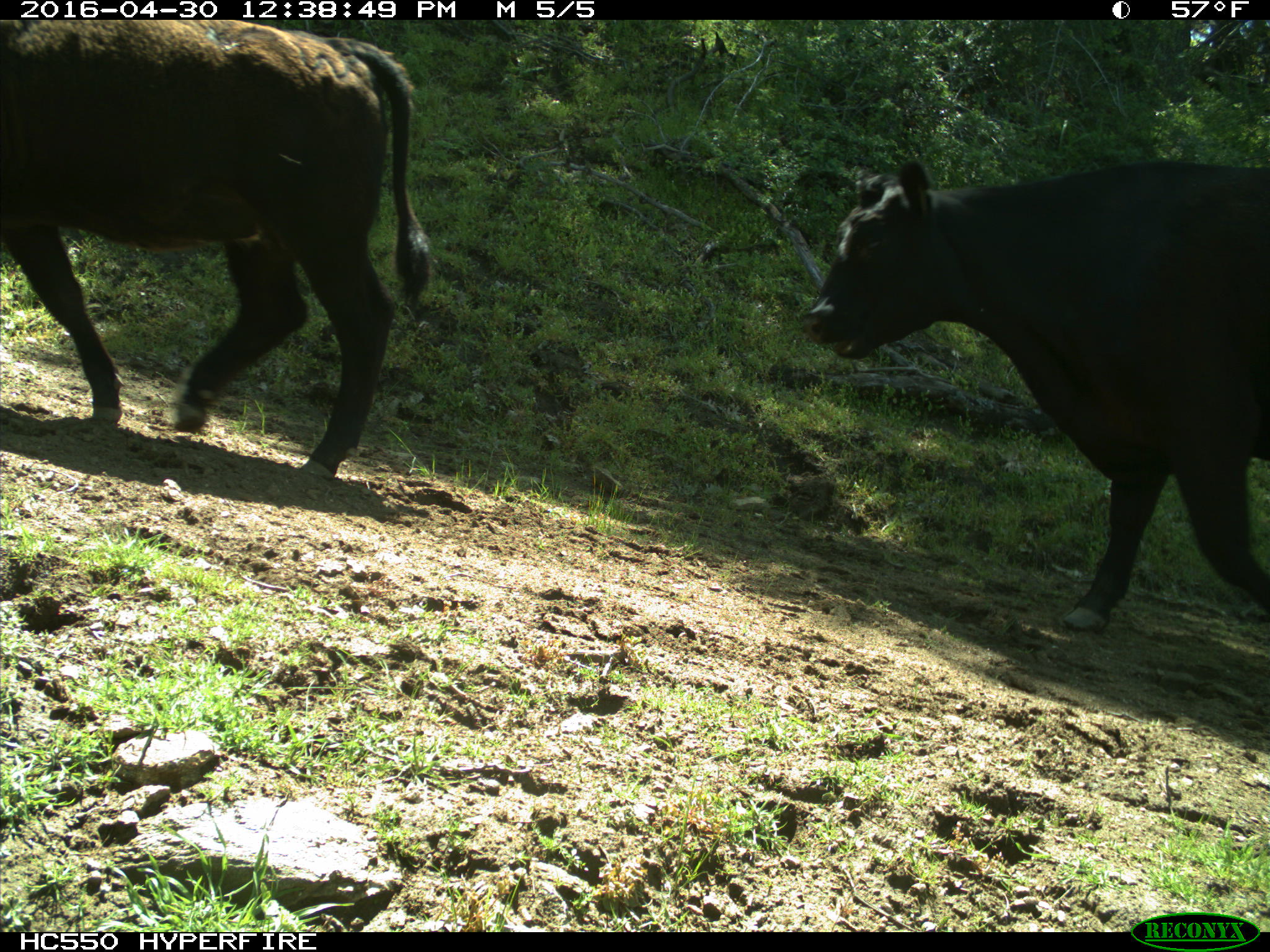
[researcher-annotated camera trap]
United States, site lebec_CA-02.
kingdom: Animalia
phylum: Chordata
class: Mammalia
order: Artiodactyla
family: Bovidae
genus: Bos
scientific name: Bos taurus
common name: domestic cow